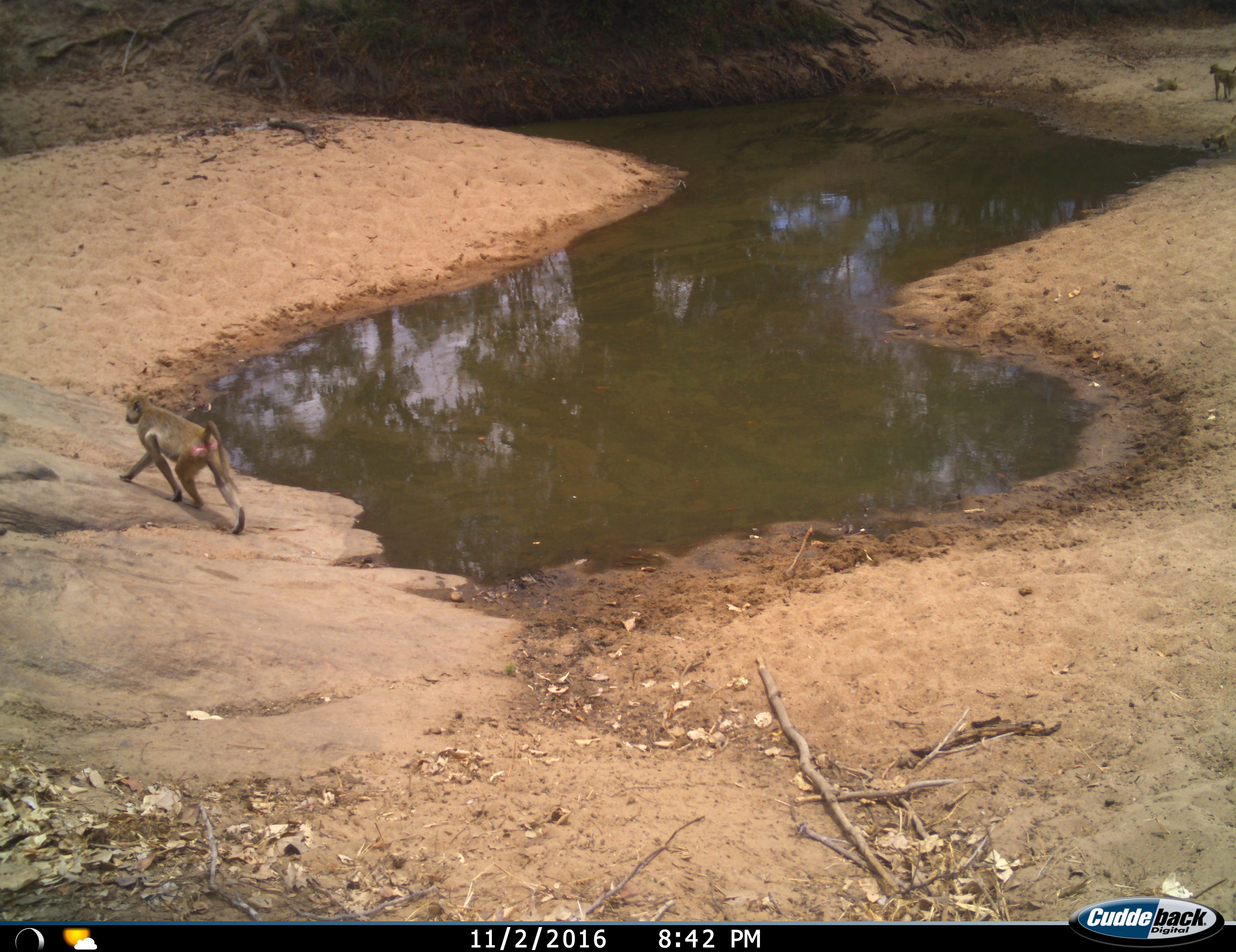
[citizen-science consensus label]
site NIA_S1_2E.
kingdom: Animalia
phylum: Chordata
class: Mammalia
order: Primates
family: Cercopithecidae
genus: Papio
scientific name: Papio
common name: baboon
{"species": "baboon (Papio)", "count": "2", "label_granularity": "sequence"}